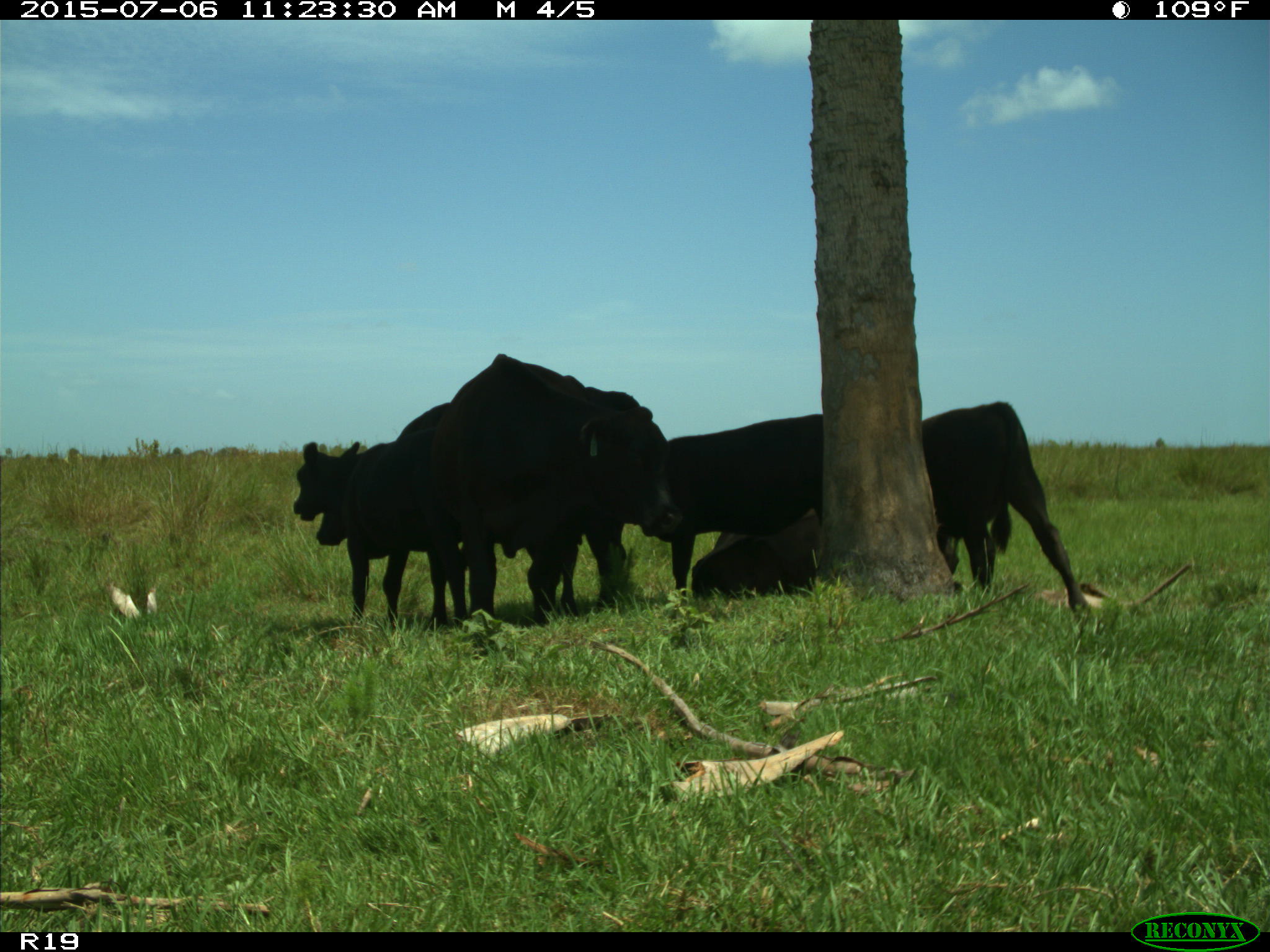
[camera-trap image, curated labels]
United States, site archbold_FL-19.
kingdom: Animalia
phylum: Chordata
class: Mammalia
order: Artiodactyla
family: Bovidae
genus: Bos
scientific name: Bos taurus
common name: domestic cow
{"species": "Bos taurus (domestic cow)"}